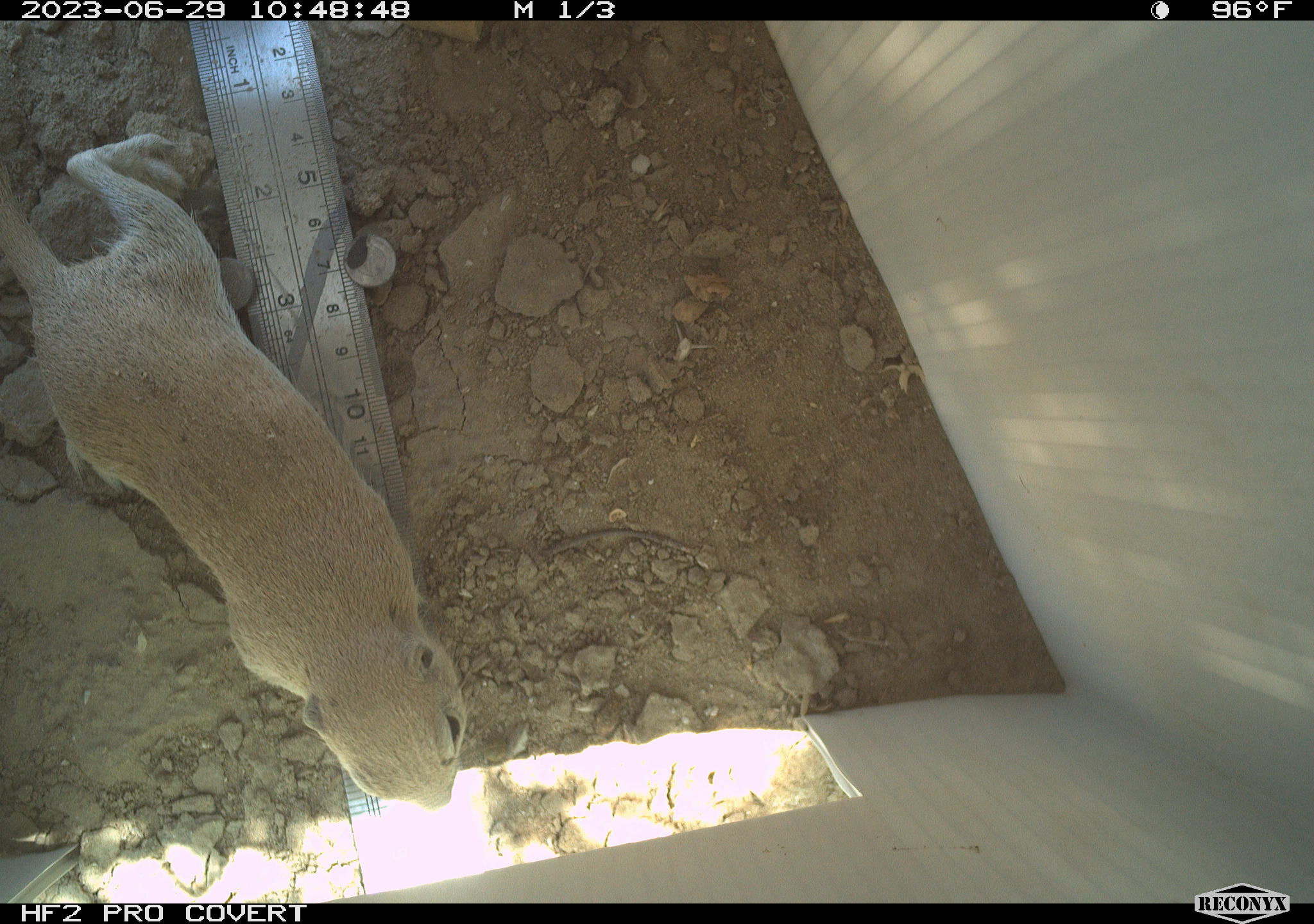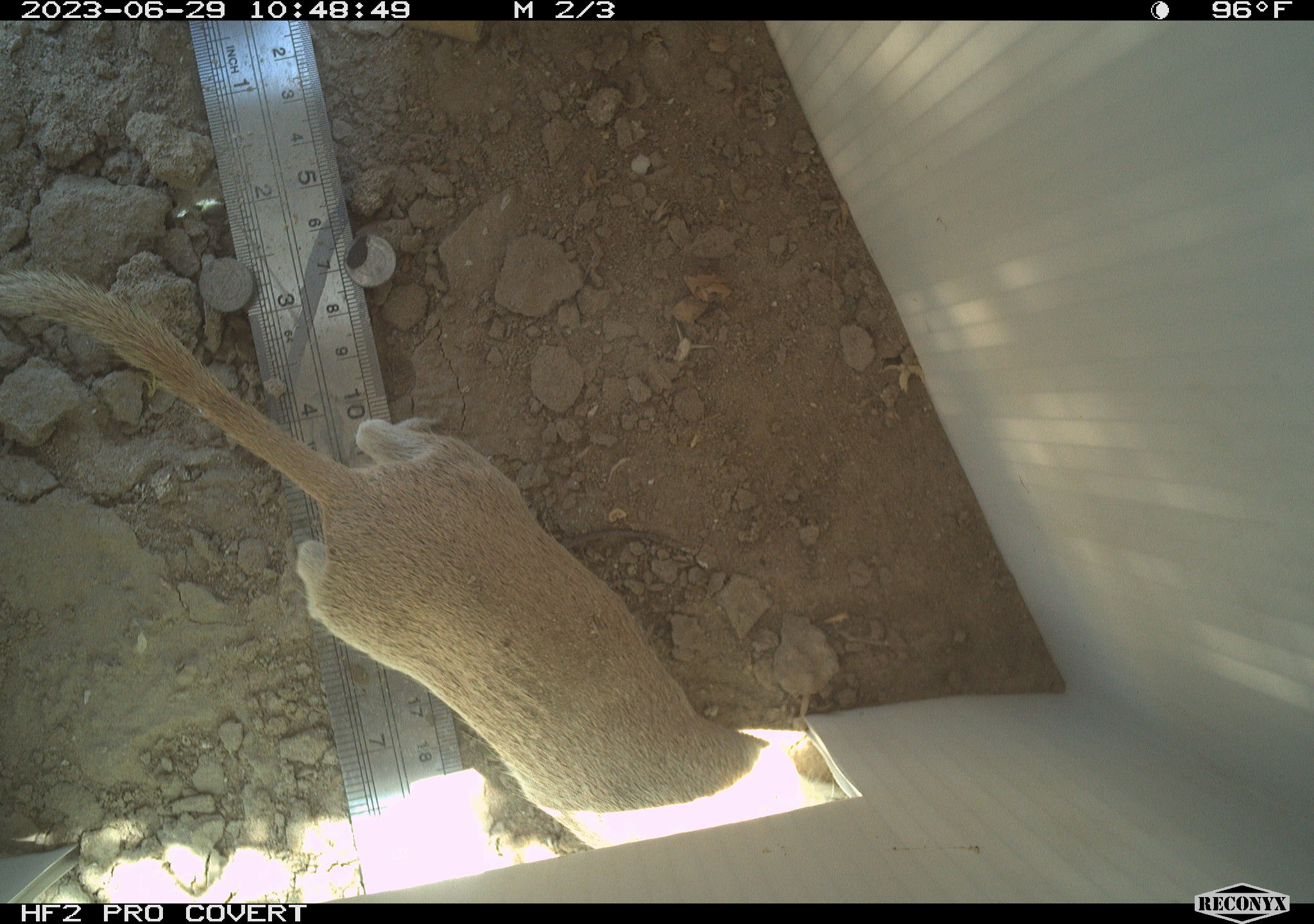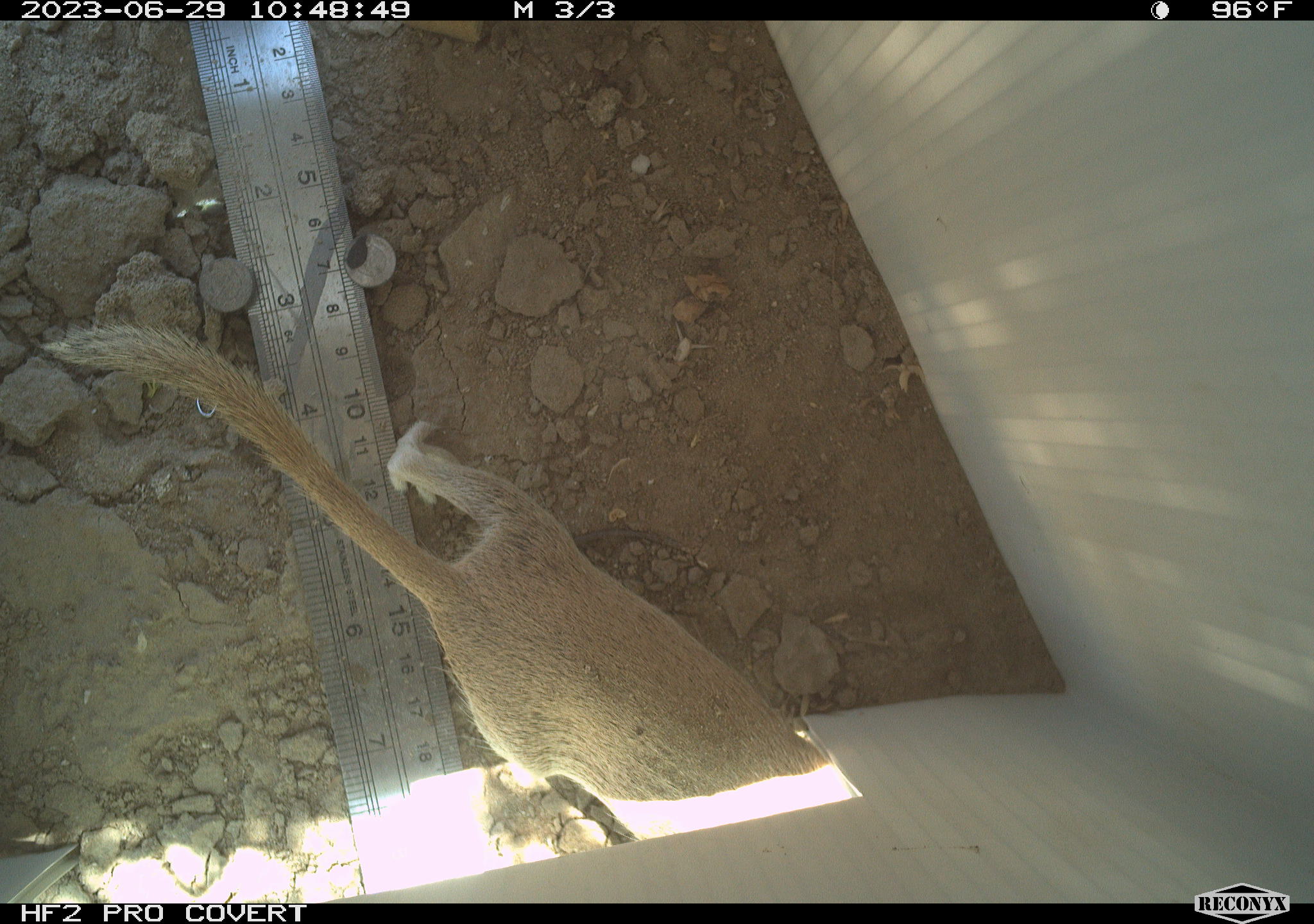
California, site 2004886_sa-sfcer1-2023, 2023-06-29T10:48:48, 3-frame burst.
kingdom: Animalia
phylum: Chordata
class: Mammalia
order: Rodentia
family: Sciuridae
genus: Xerospermophilus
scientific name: Xerospermophilus tereticaudus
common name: round-tailed ground squirrel